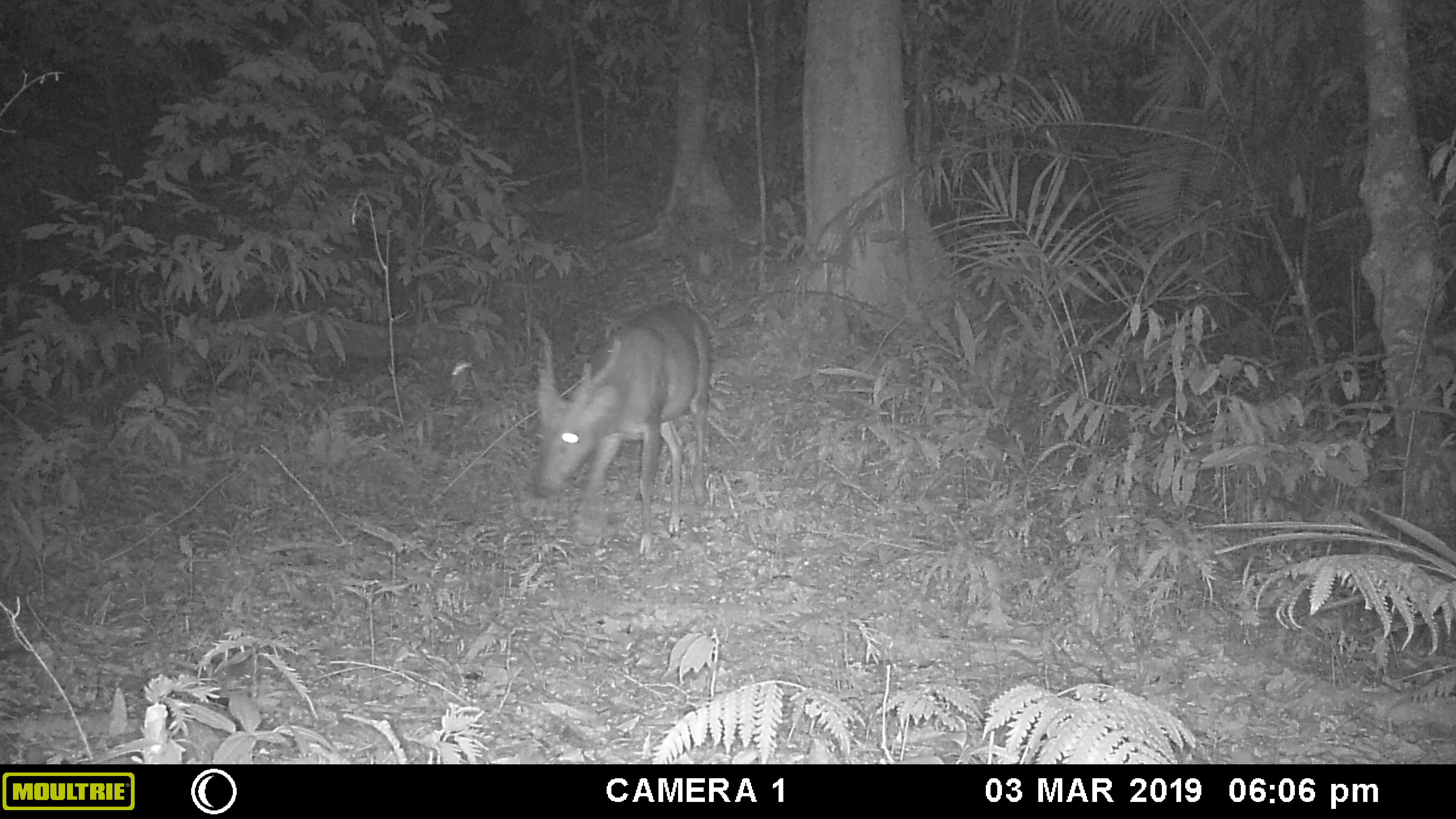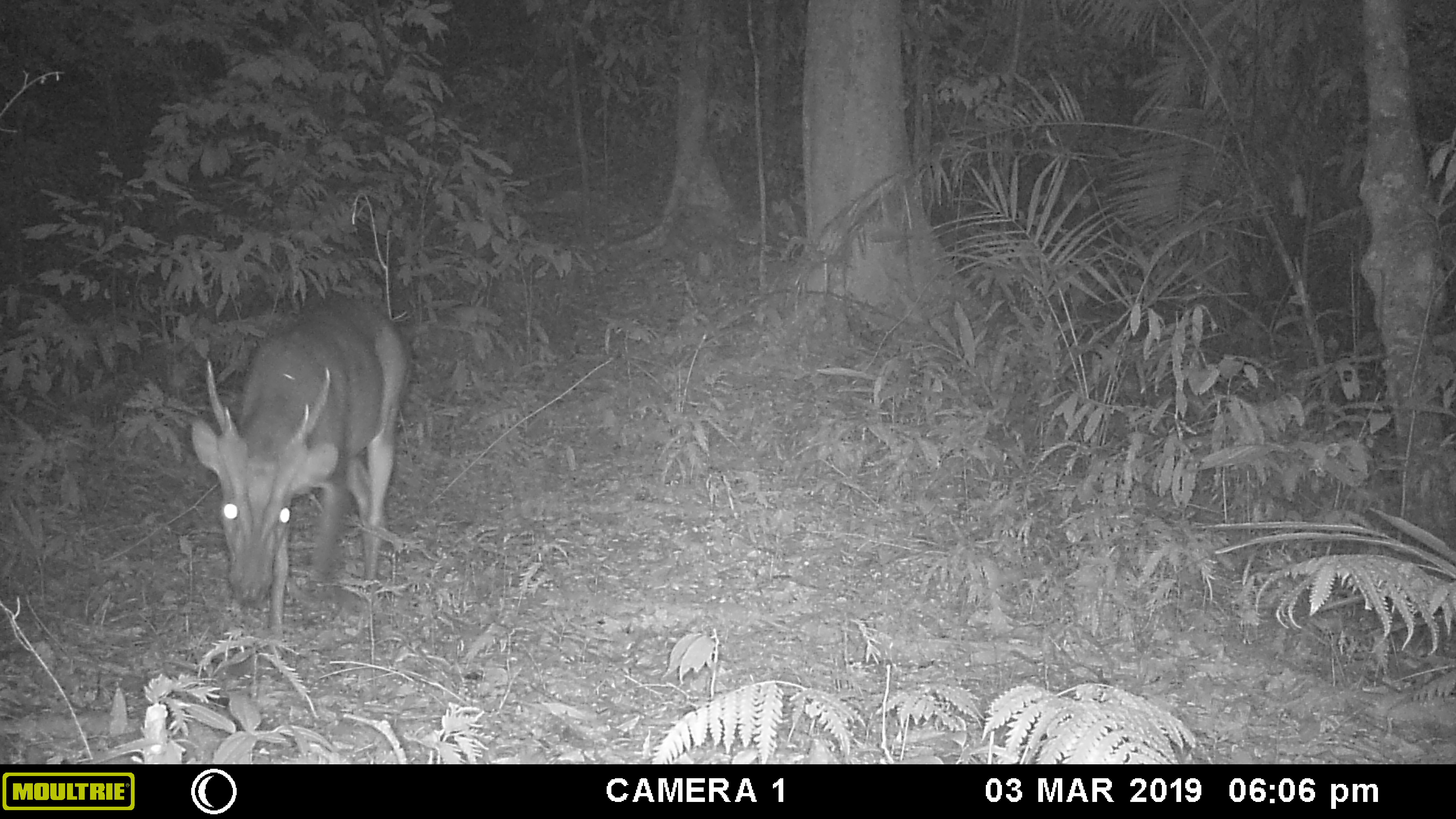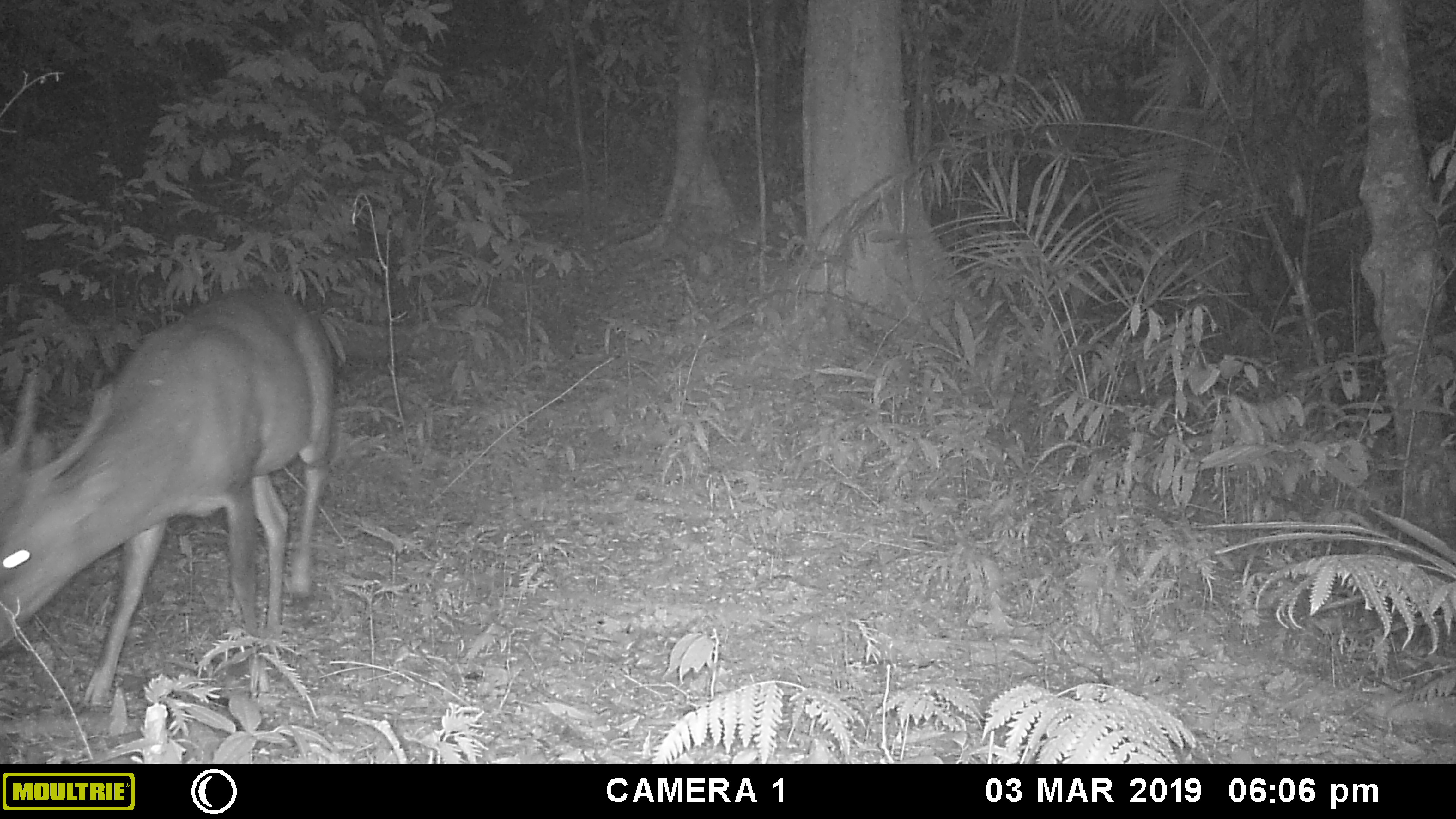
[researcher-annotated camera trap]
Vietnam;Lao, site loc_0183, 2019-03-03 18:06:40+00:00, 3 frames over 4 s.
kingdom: Animalia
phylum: Chordata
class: Mammalia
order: Artiodactyla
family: Cervidae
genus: Muntiacus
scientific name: Muntiacus vuquangensis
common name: large-antlered muntjac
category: large antlered muntjac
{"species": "large antlered muntjac (large-antlered muntjac) (Muntiacus vuquangensis)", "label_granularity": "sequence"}